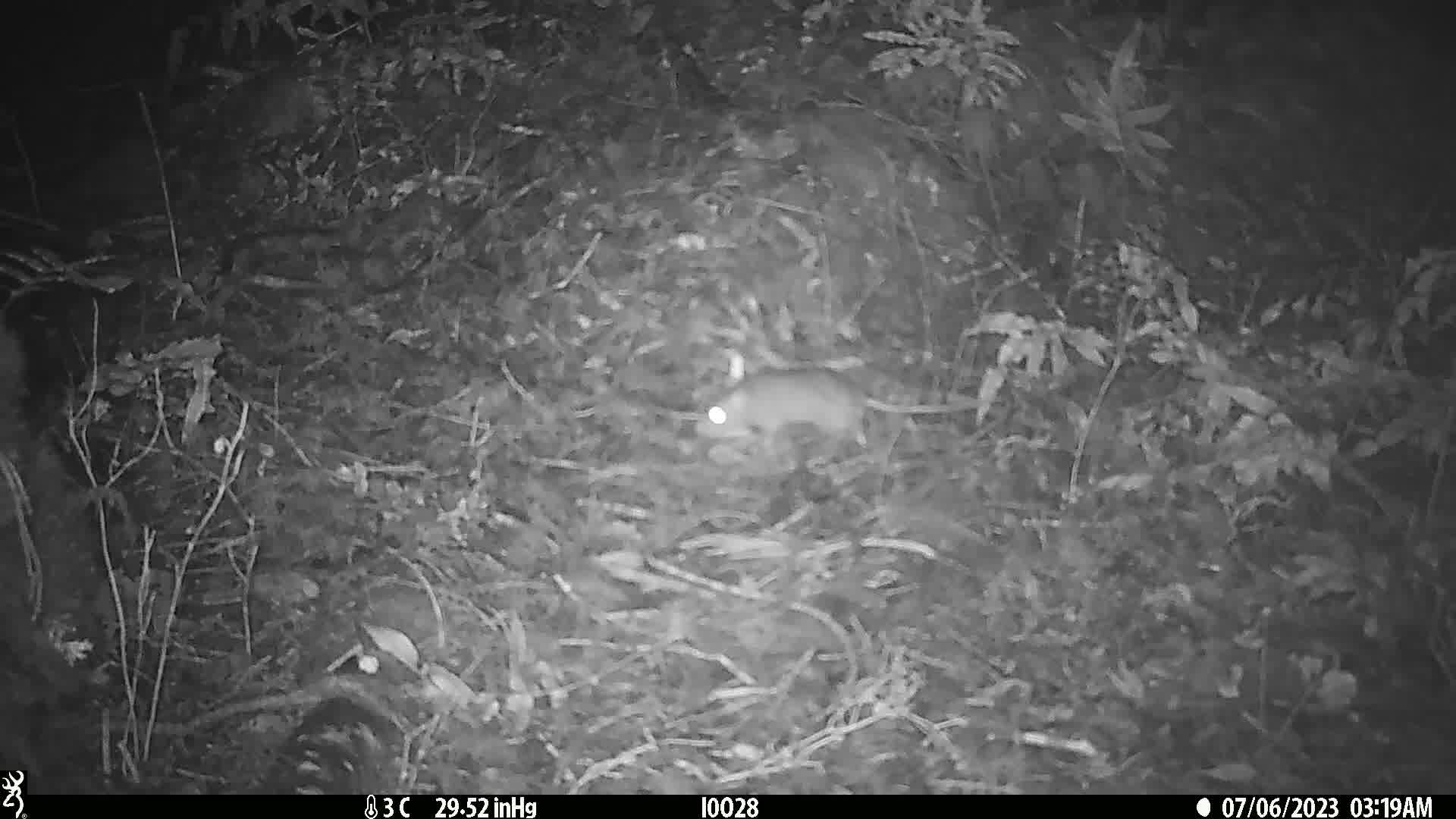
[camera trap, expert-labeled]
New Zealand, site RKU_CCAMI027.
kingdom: Animalia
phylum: Chordata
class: Mammalia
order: Rodentia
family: Muridae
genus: Rattus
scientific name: Rattus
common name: rat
Rat (Rattus).